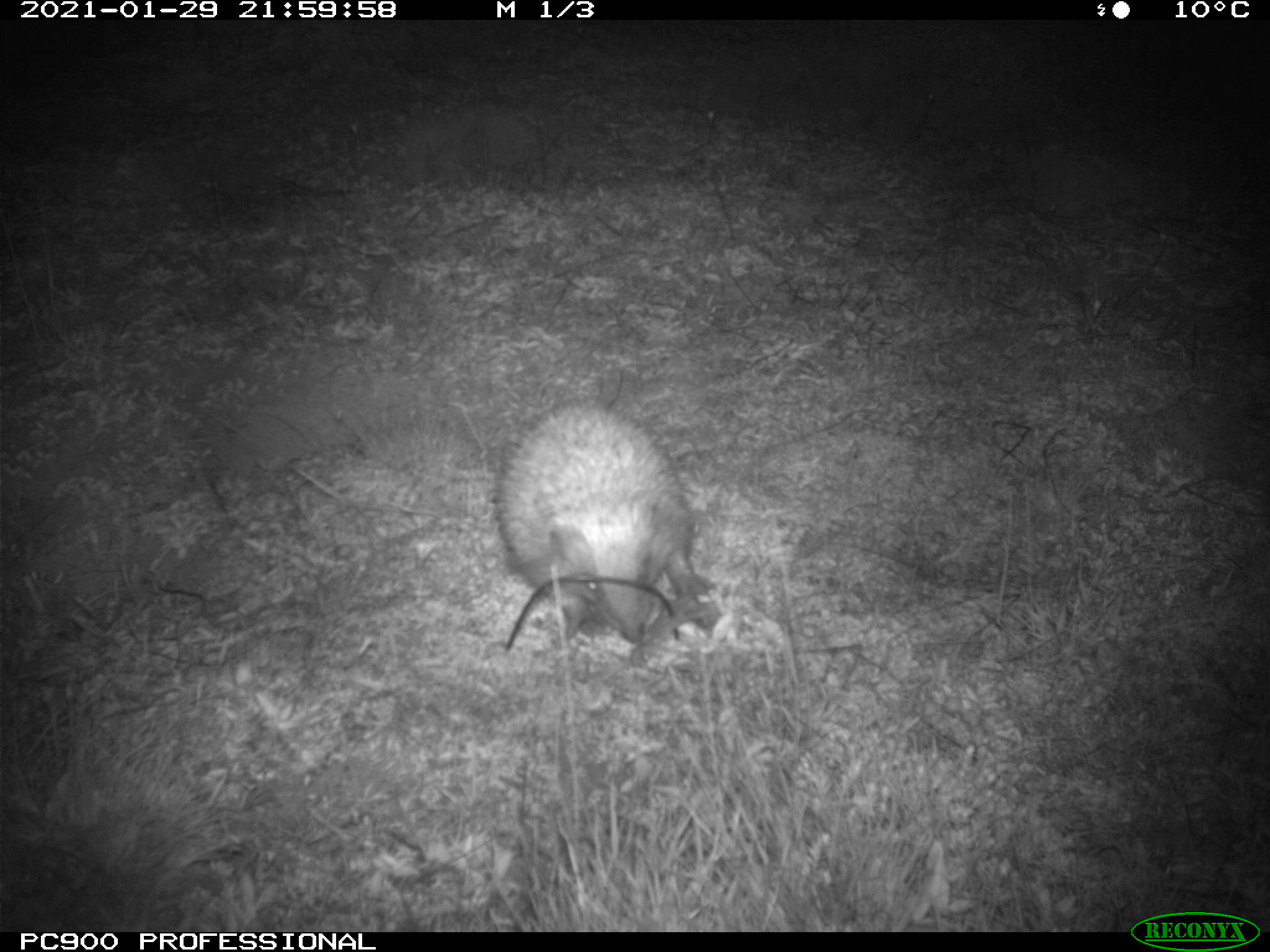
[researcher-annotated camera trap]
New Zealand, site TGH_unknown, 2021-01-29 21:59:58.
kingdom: Animalia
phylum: Chordata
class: Mammalia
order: Eulipotyphla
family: Erinaceidae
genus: Erinaceus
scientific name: Erinaceus europaeus europaeus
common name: european hedgehog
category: hedgehog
Hedgehog (european hedgehog) (Erinaceus europaeus europaeus).